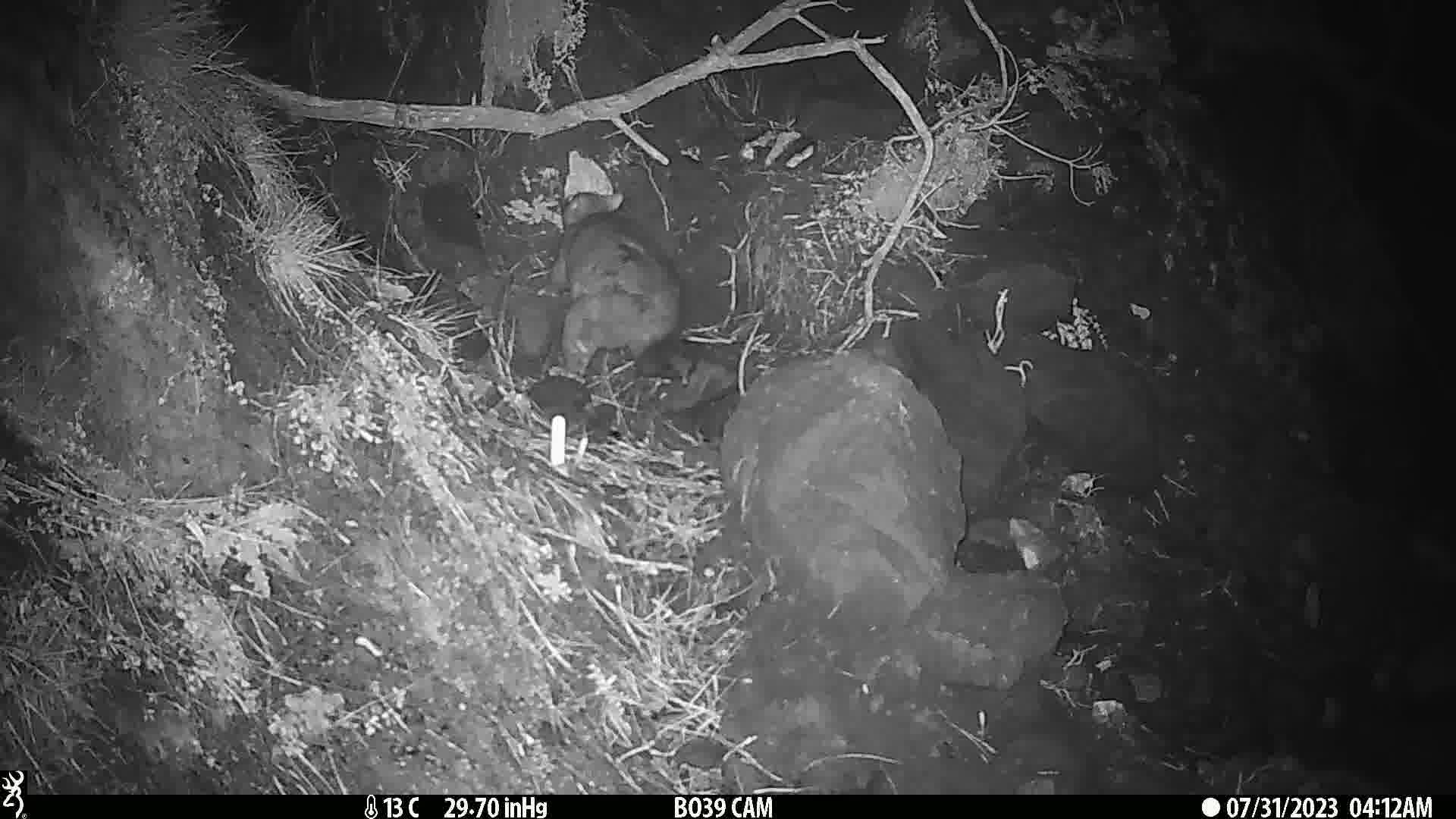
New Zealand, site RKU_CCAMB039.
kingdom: Animalia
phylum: Chordata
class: Mammalia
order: Diprotodontia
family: Phalangeridae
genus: Trichosurus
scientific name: Trichosurus vulpecula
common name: common brushtail possum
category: possum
Possum (common brushtail possum) (Trichosurus vulpecula).